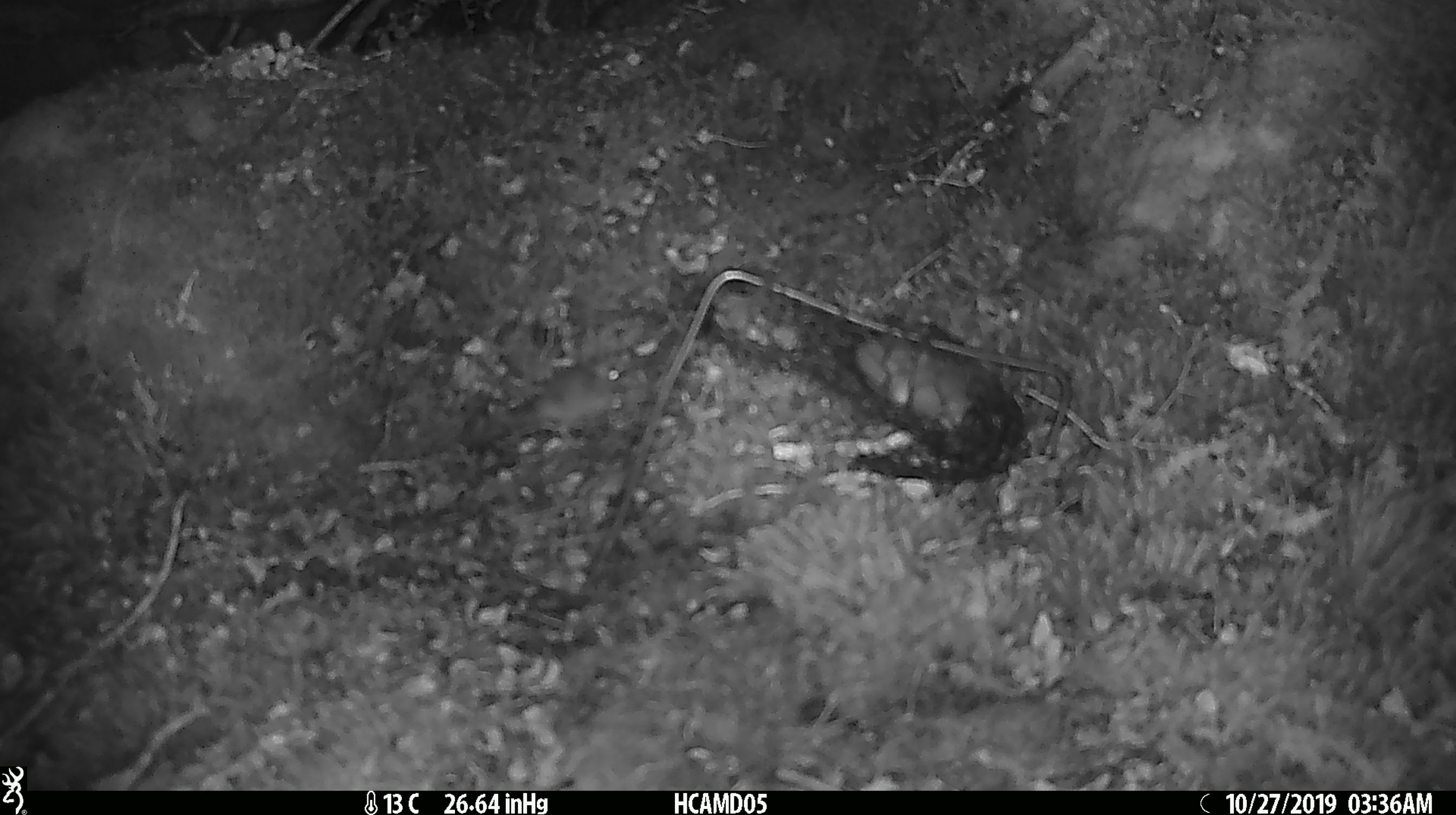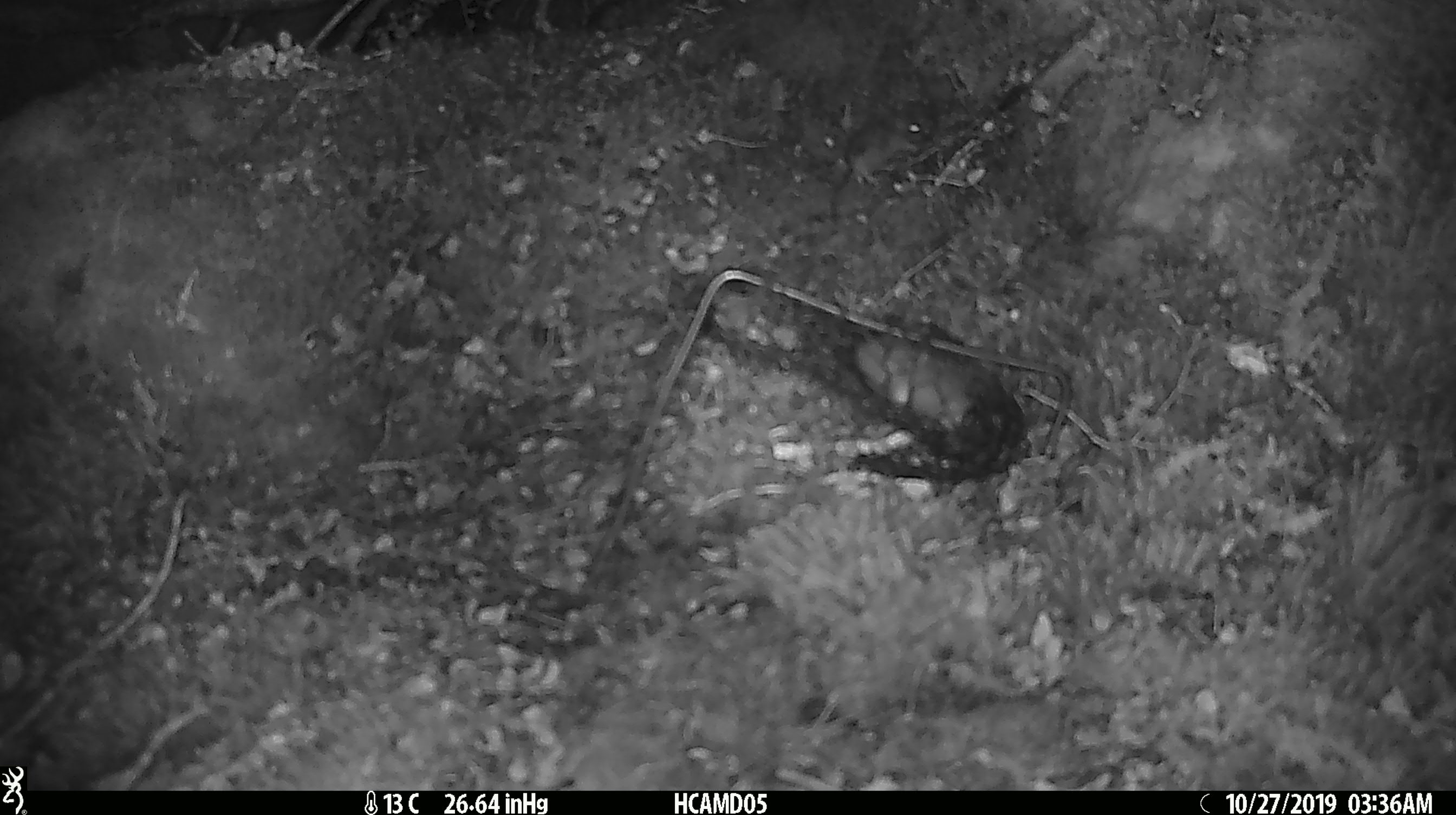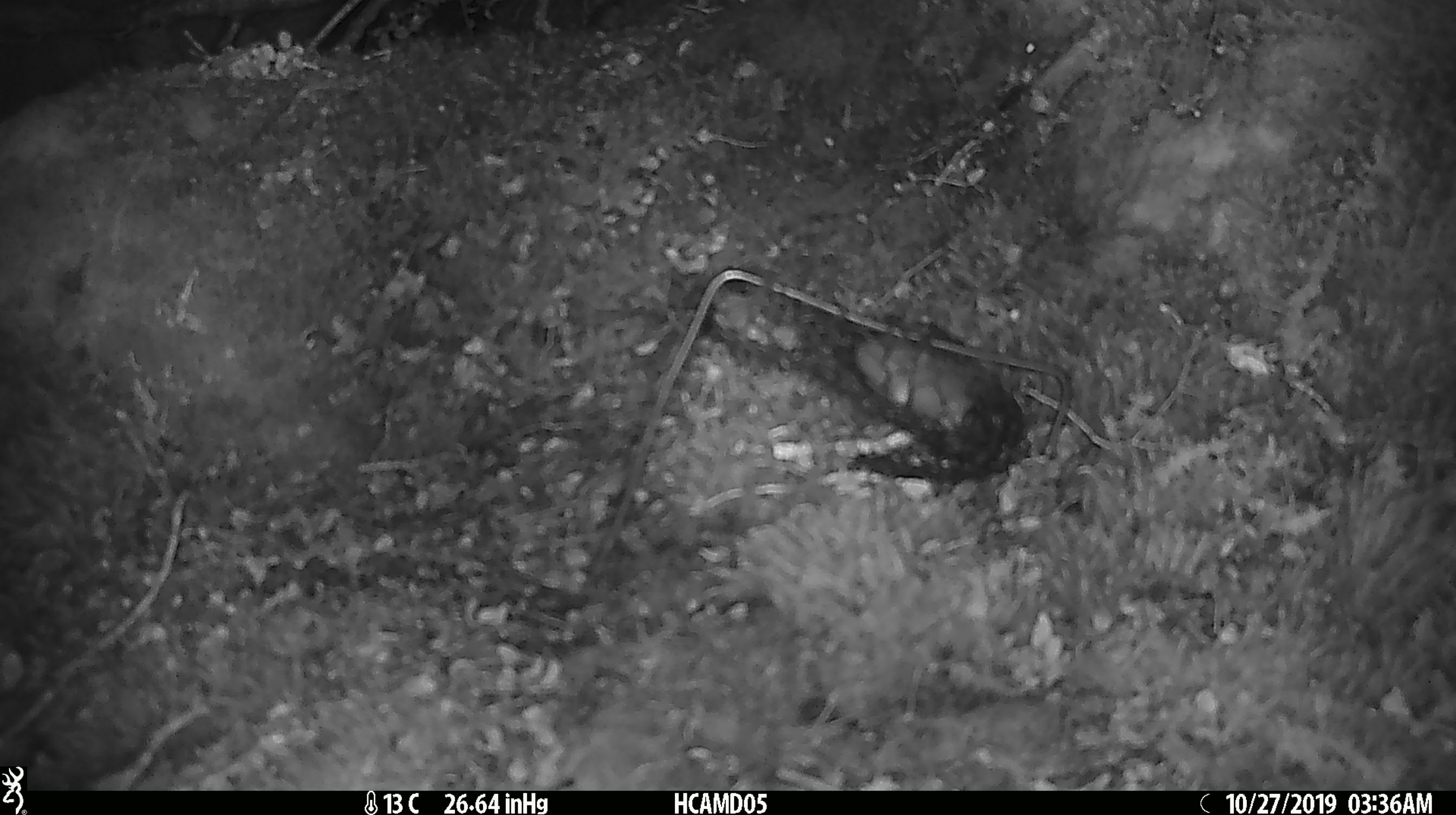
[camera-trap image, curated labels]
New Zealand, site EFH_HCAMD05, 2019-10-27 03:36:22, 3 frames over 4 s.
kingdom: Animalia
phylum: Chordata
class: Mammalia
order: Rodentia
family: Muridae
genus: Mus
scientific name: Mus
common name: mouse